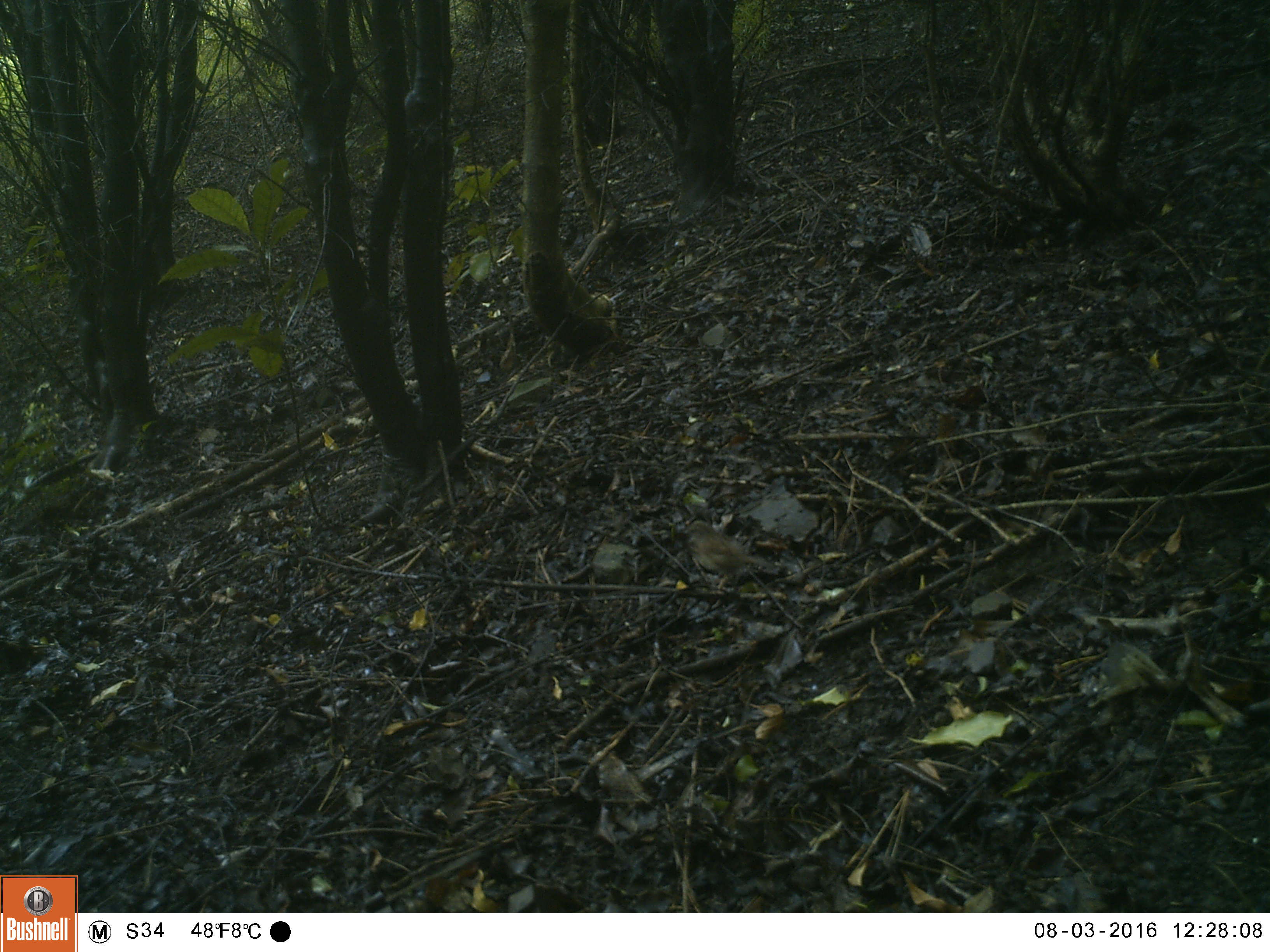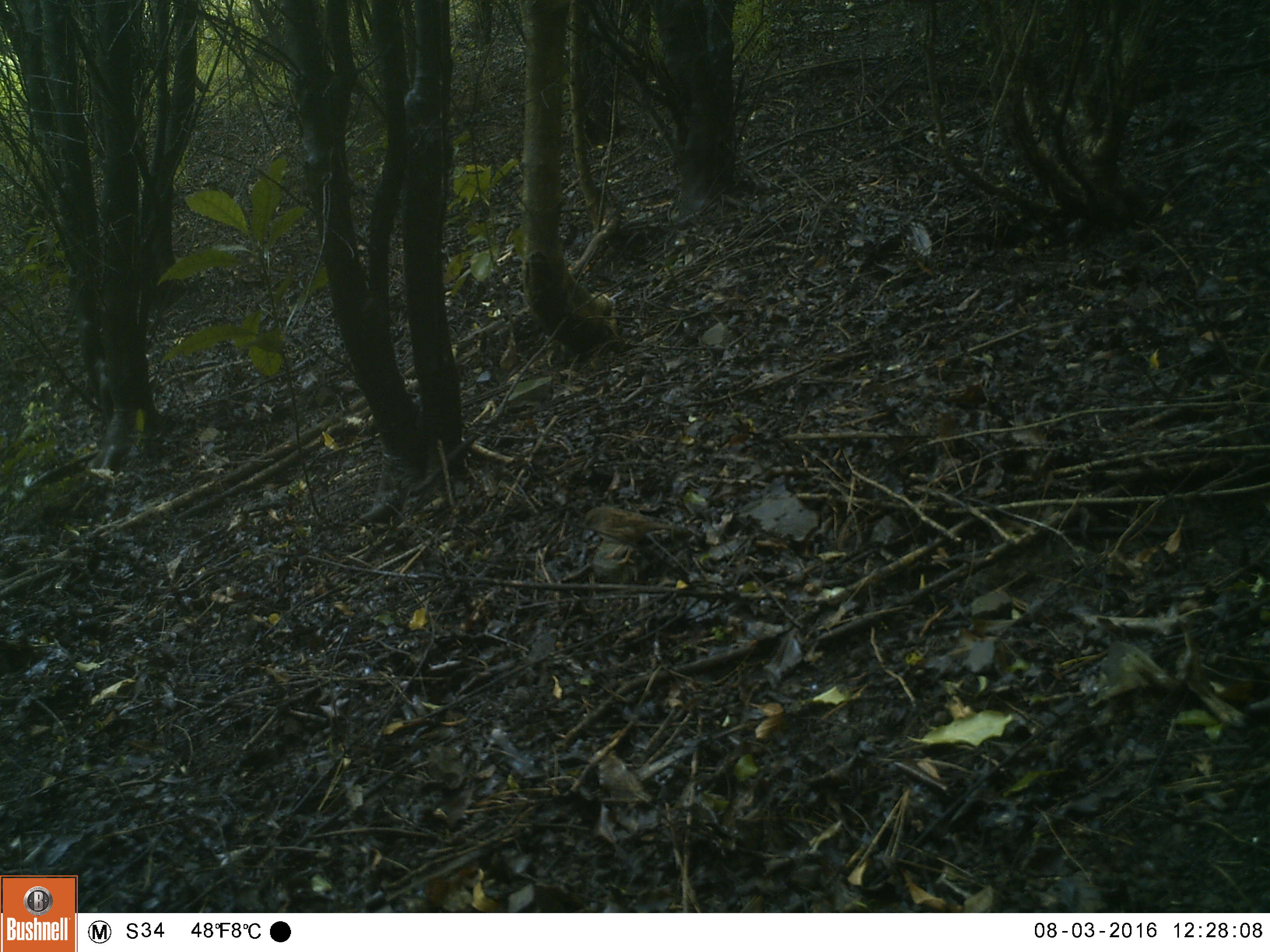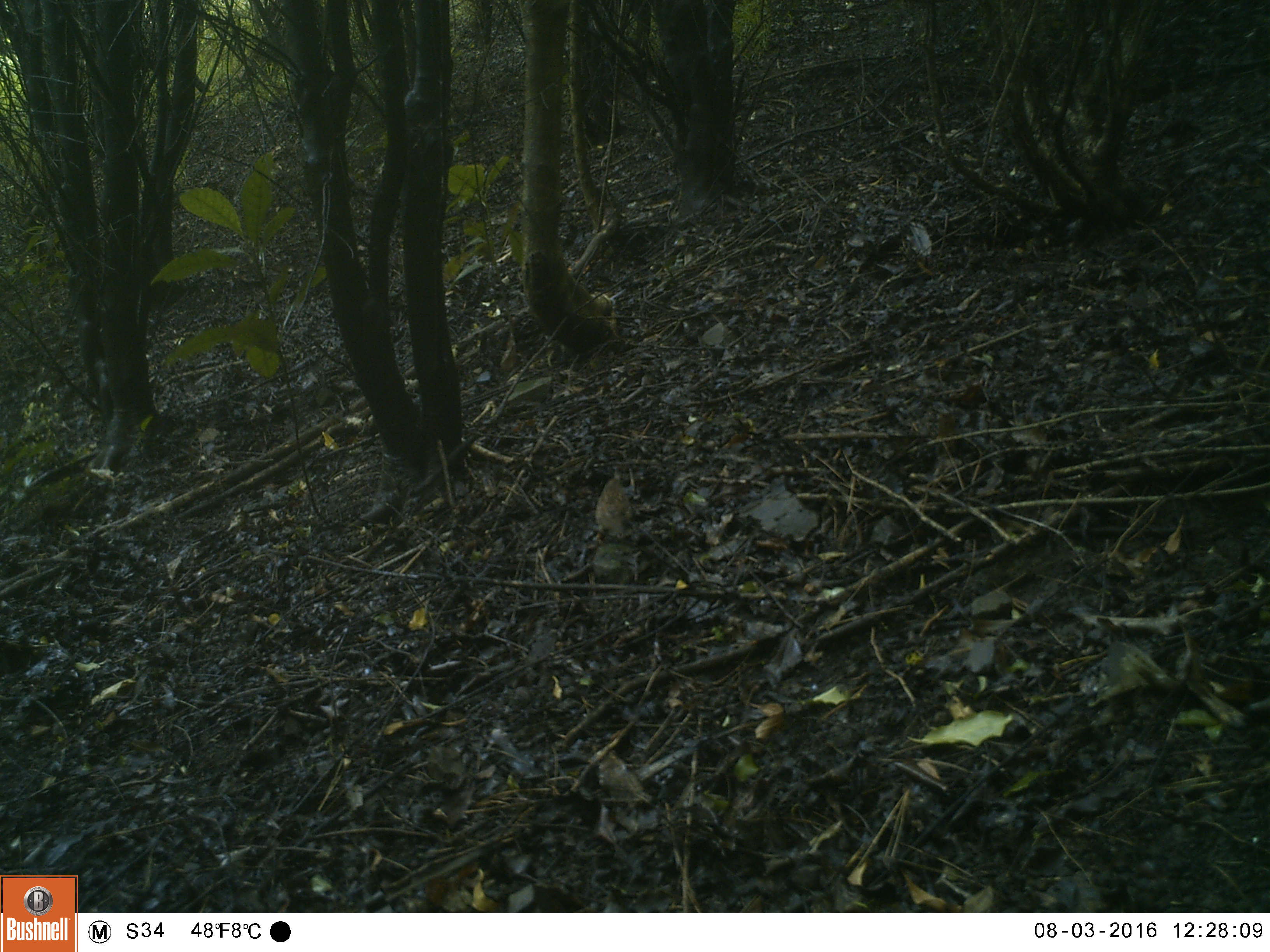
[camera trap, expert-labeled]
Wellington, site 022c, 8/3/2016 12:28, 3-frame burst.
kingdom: Animalia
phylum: Chordata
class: Aves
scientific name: Aves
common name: bird